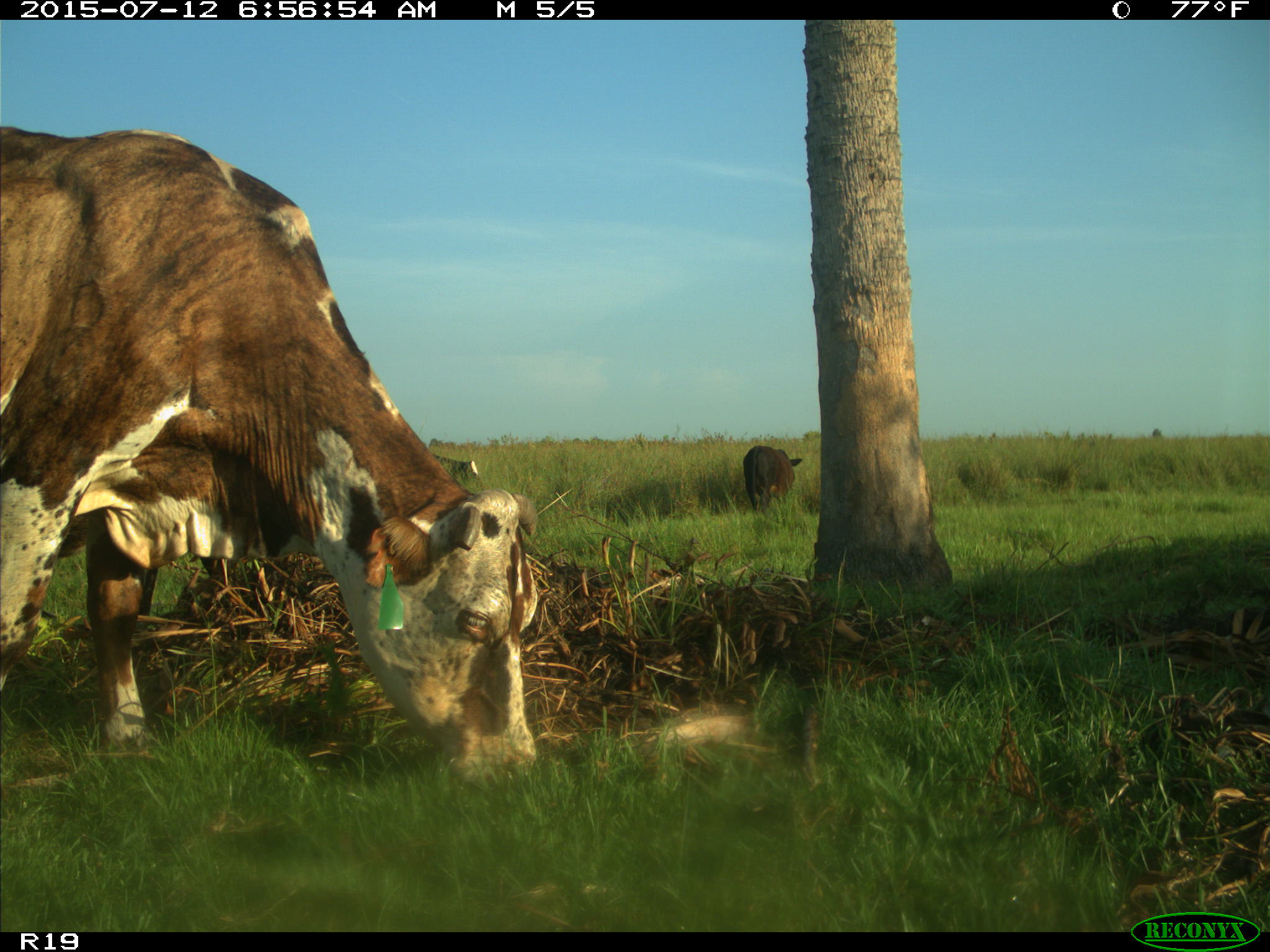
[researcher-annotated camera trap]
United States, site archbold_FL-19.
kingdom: Animalia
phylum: Chordata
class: Mammalia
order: Artiodactyla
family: Bovidae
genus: Bos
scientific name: Bos taurus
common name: domestic cow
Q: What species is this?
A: Bos taurus (domestic cow).